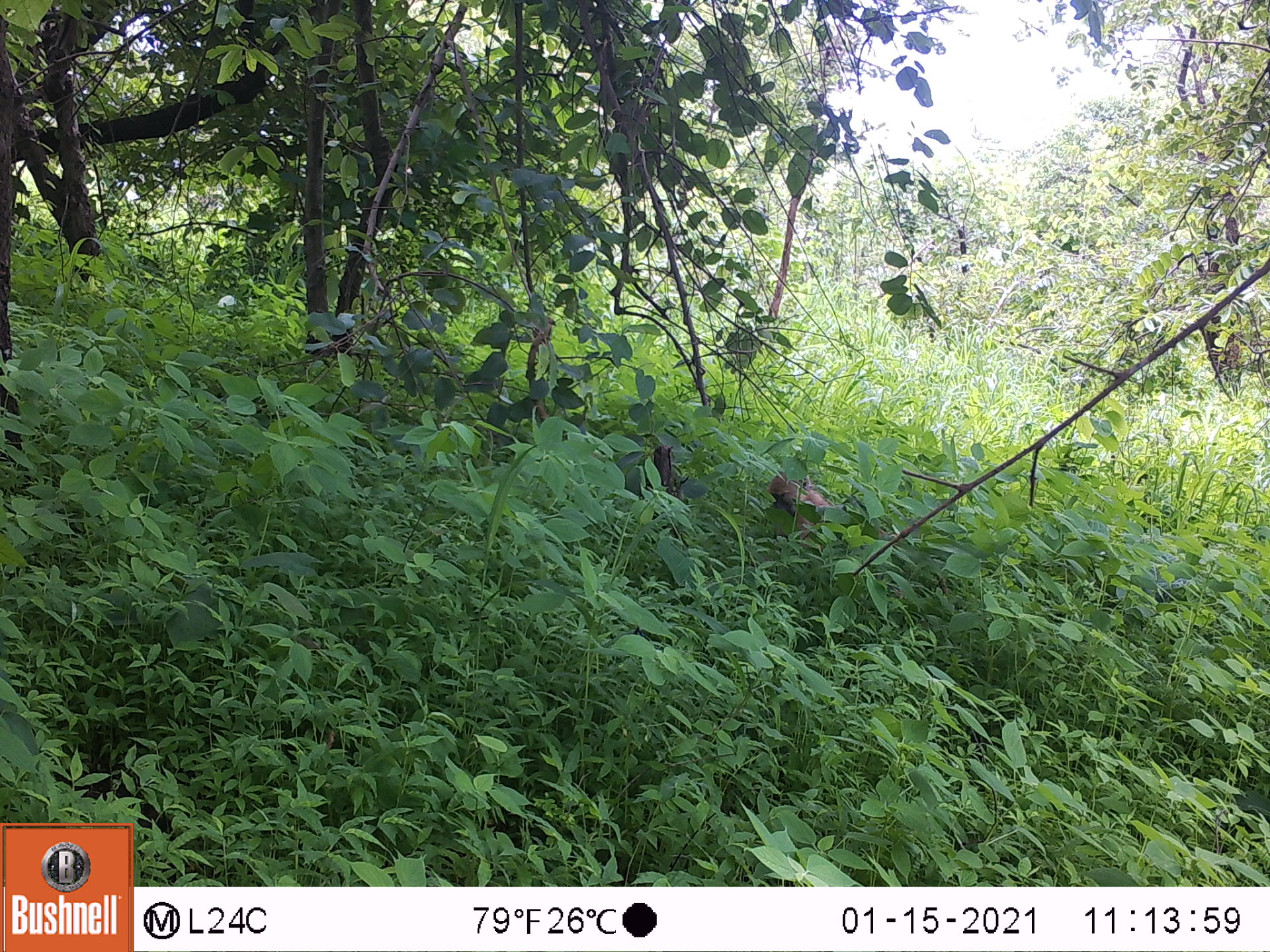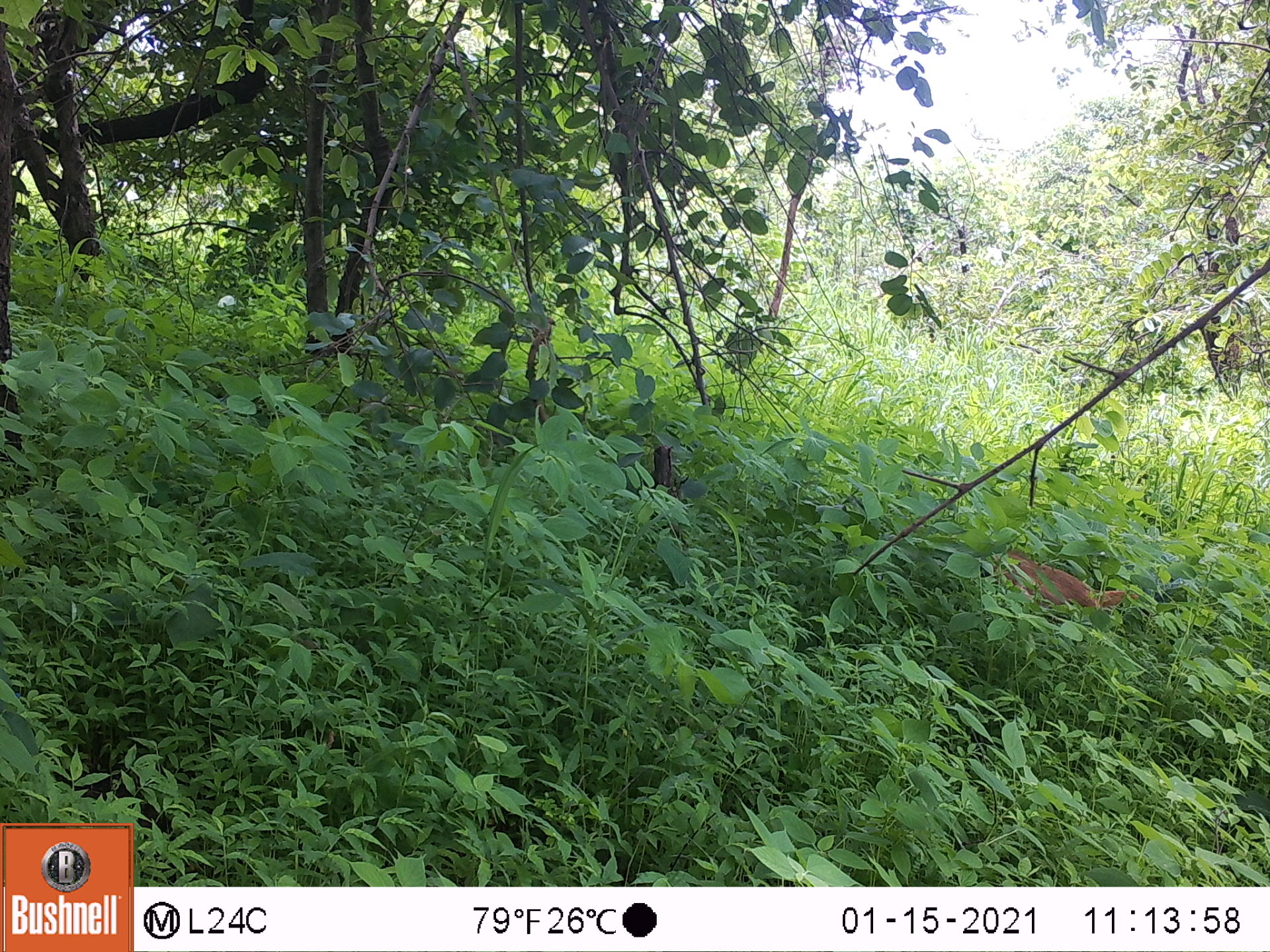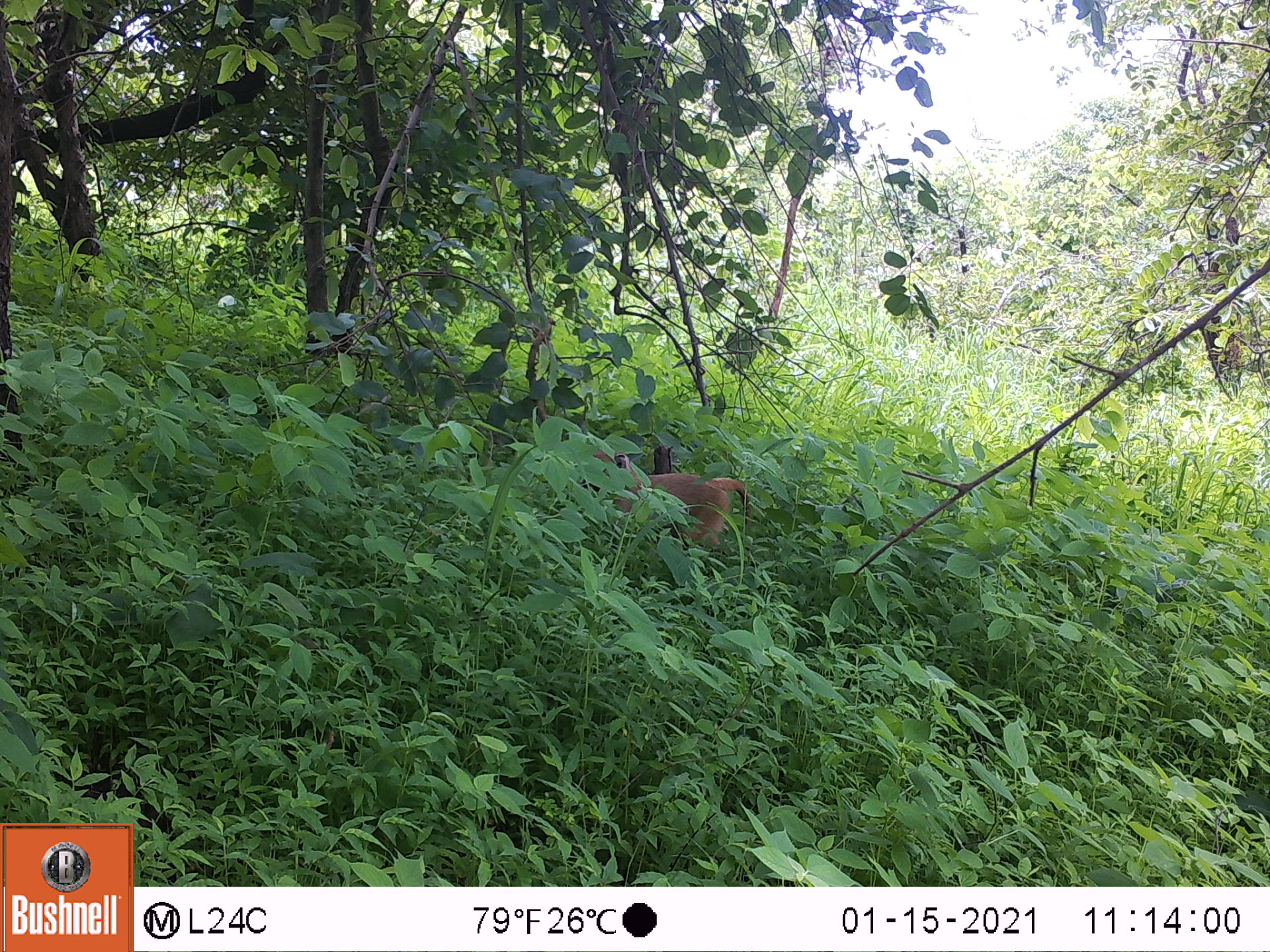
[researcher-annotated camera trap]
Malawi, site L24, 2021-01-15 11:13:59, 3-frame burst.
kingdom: Animalia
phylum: Chordata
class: Mammalia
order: Primates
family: Cercopithecidae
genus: Papio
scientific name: Papio cynocephalus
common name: yellow baboon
Yellow baboon (Papio cynocephalus), count 1.